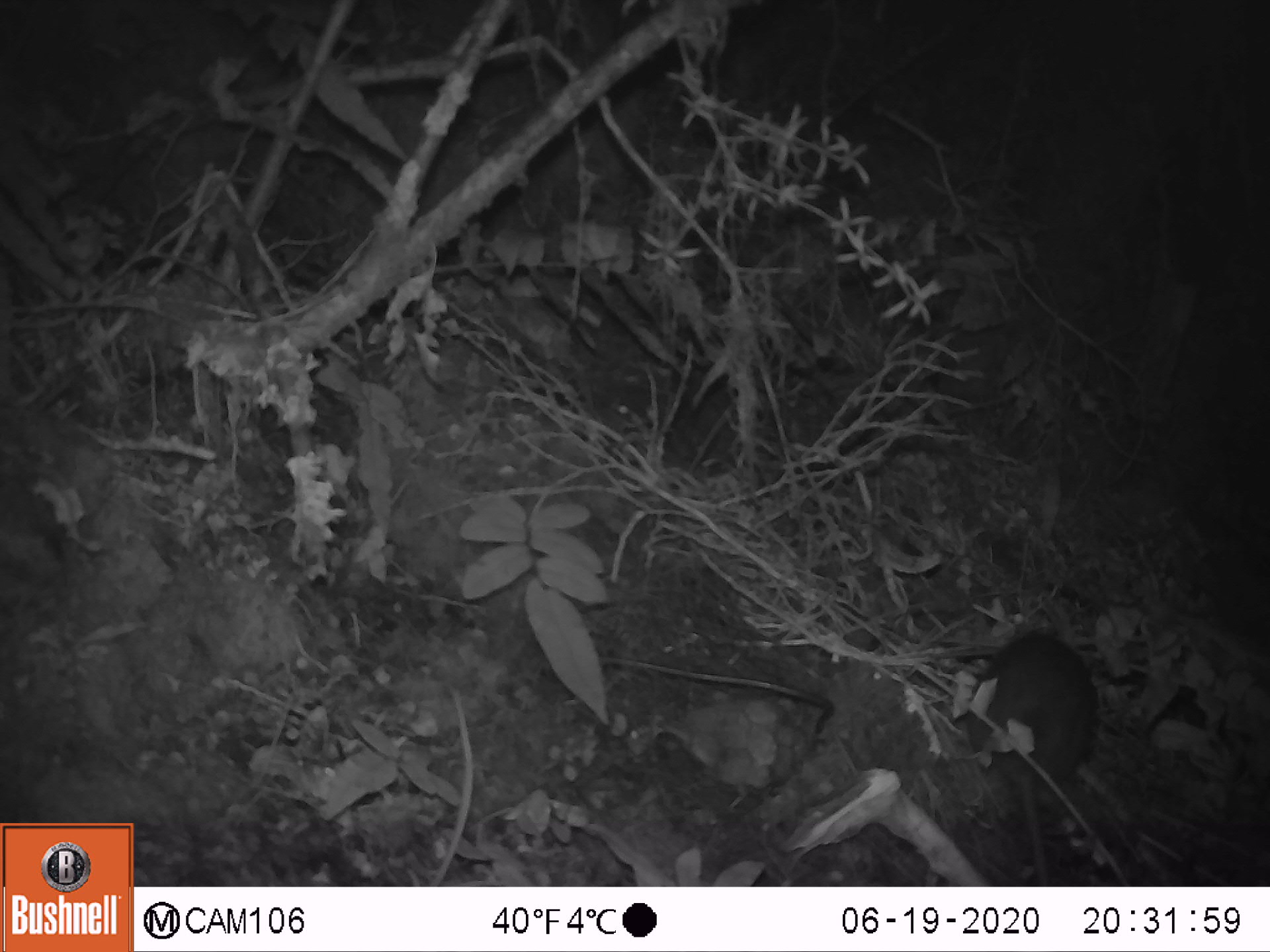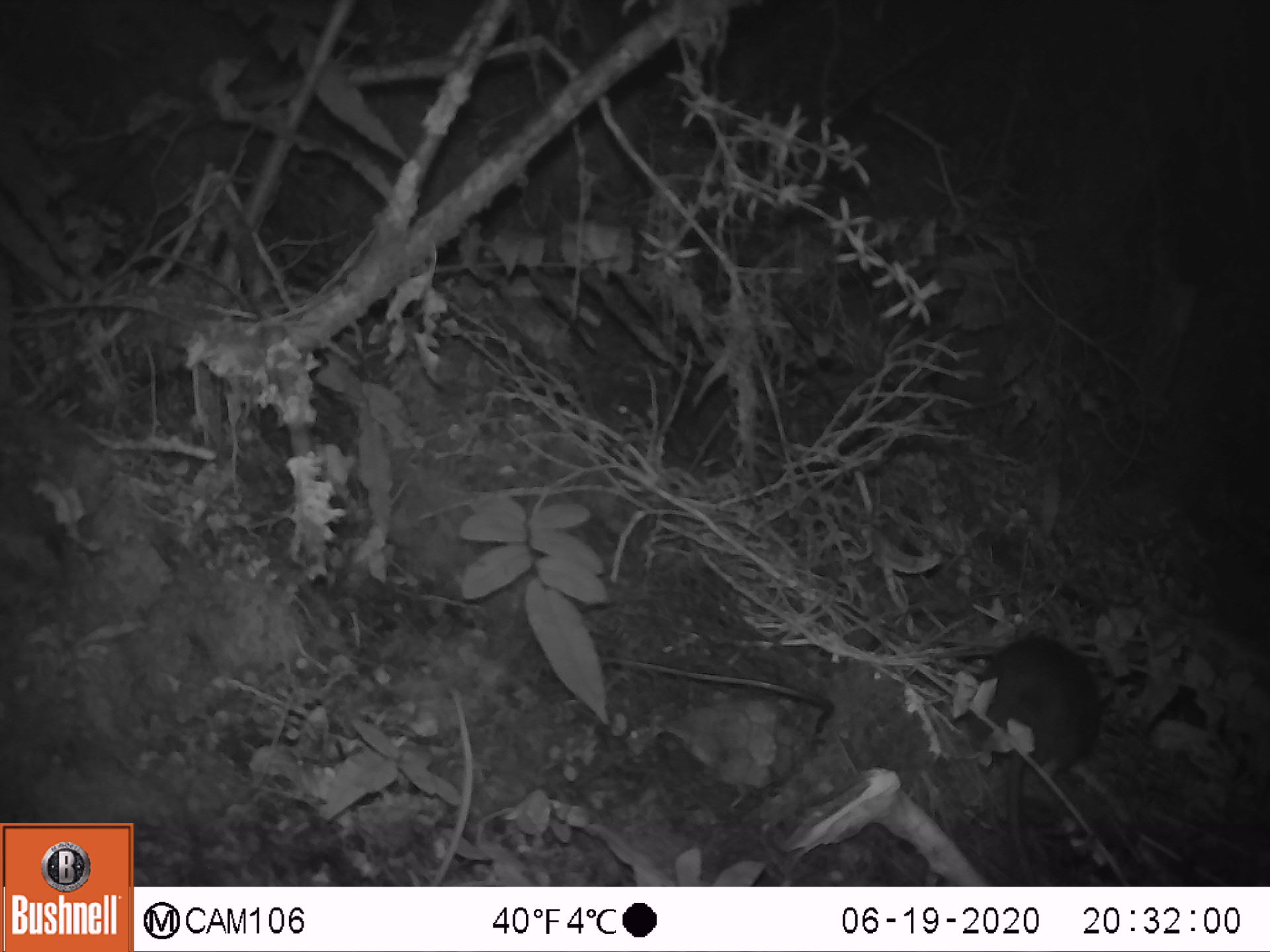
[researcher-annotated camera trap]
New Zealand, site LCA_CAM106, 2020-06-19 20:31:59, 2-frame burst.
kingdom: Animalia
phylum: Chordata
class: Mammalia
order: Rodentia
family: Muridae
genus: Rattus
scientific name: Rattus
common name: rat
Rat (Rattus).